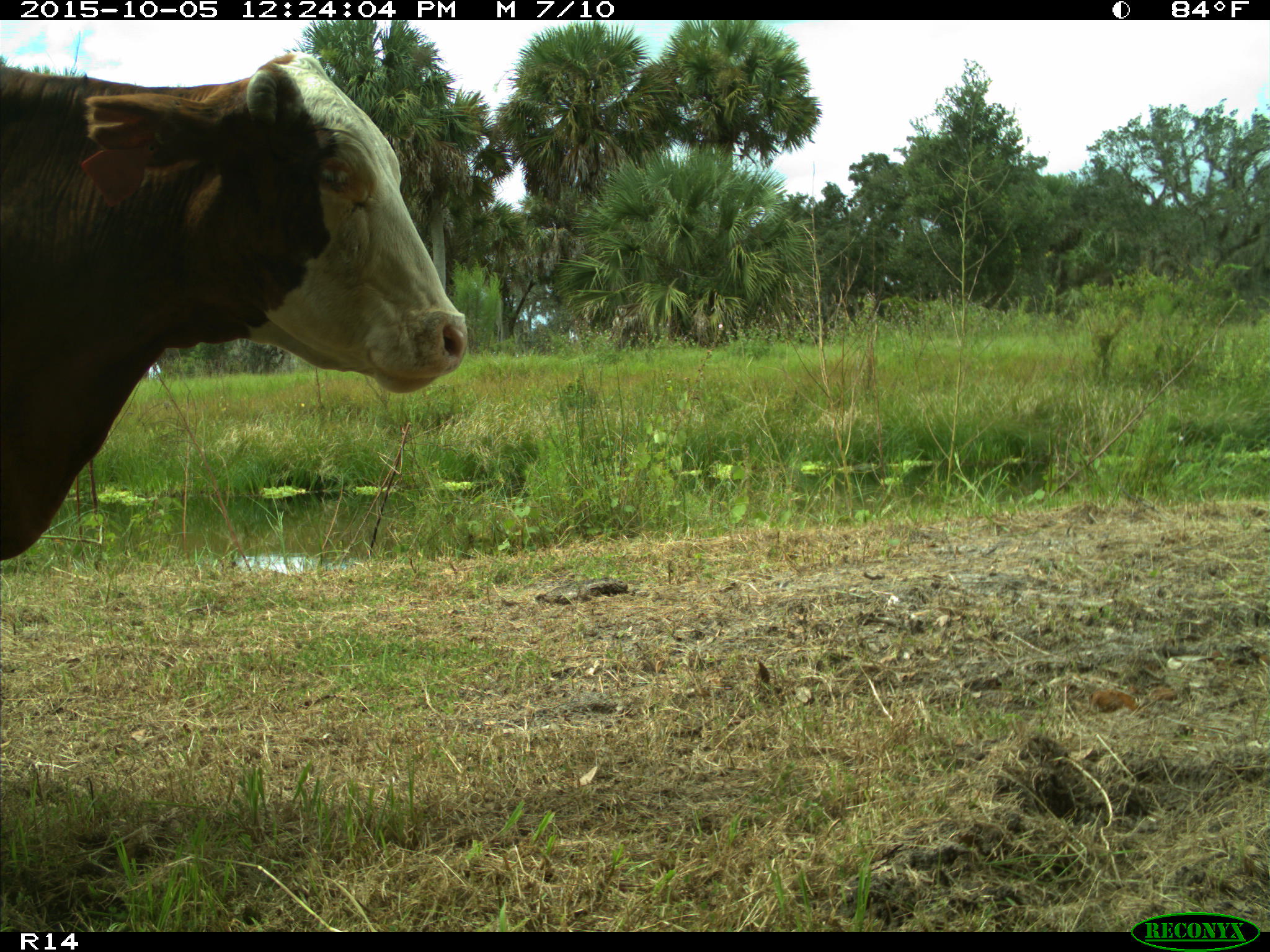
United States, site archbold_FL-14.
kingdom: Animalia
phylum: Chordata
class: Mammalia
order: Artiodactyla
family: Bovidae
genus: Bos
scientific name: Bos taurus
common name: domestic cow